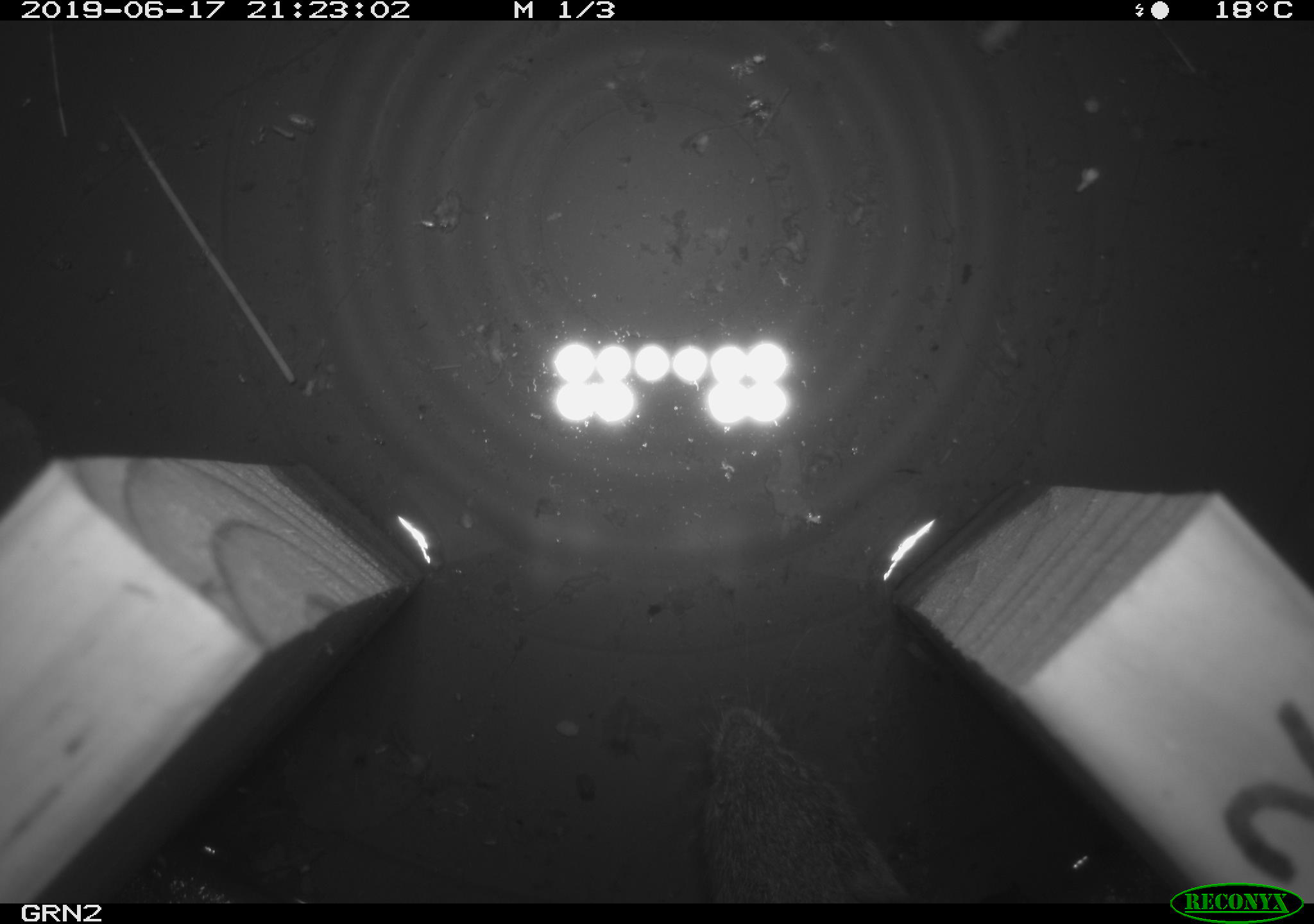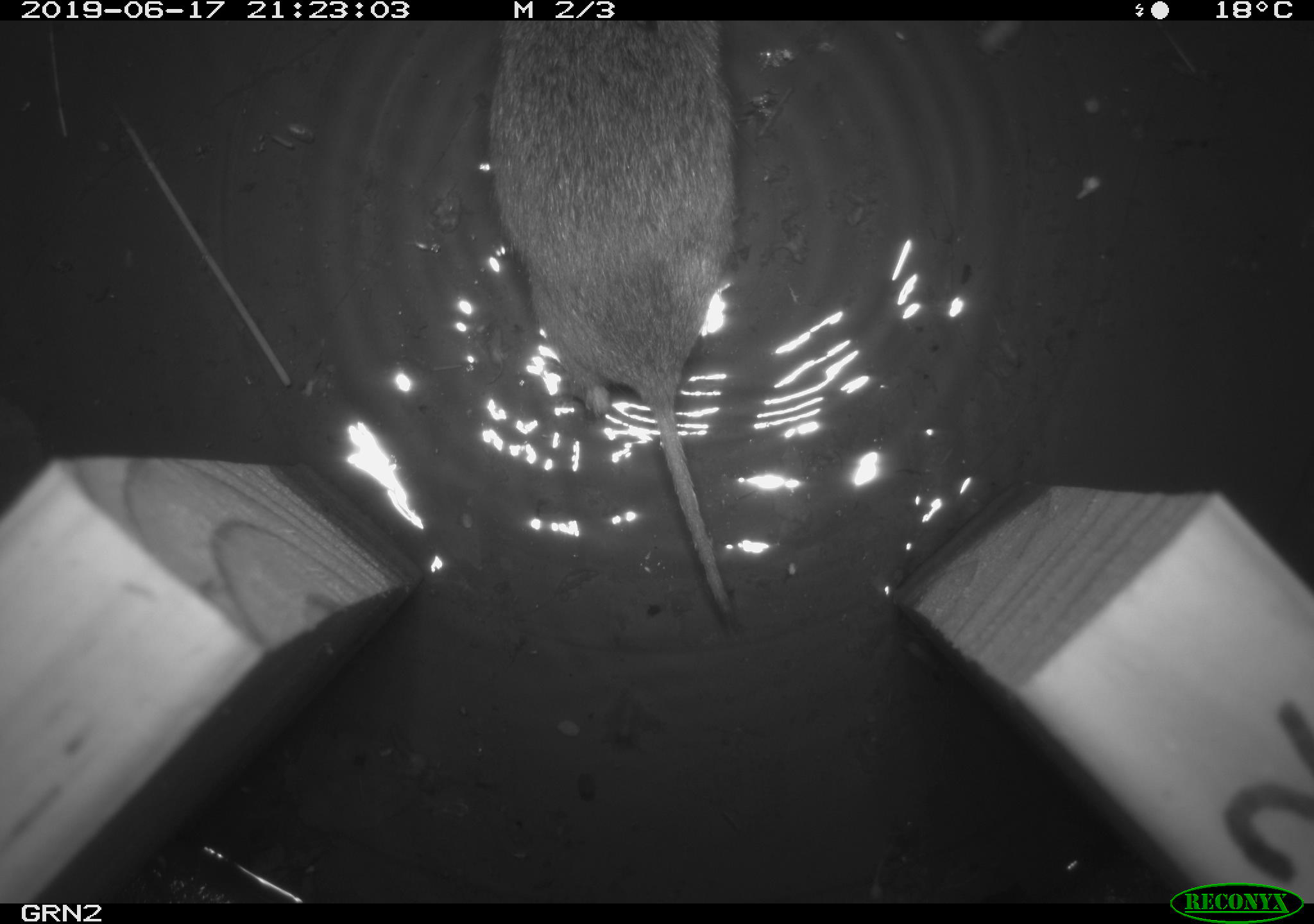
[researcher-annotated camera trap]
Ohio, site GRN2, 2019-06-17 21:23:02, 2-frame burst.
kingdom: Animalia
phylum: Chordata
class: Mammalia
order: Rodentia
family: Cricetidae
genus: Microtus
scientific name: Microtus pennsylvanicus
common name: meadow vole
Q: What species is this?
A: Meadow vole (Microtus pennsylvanicus).